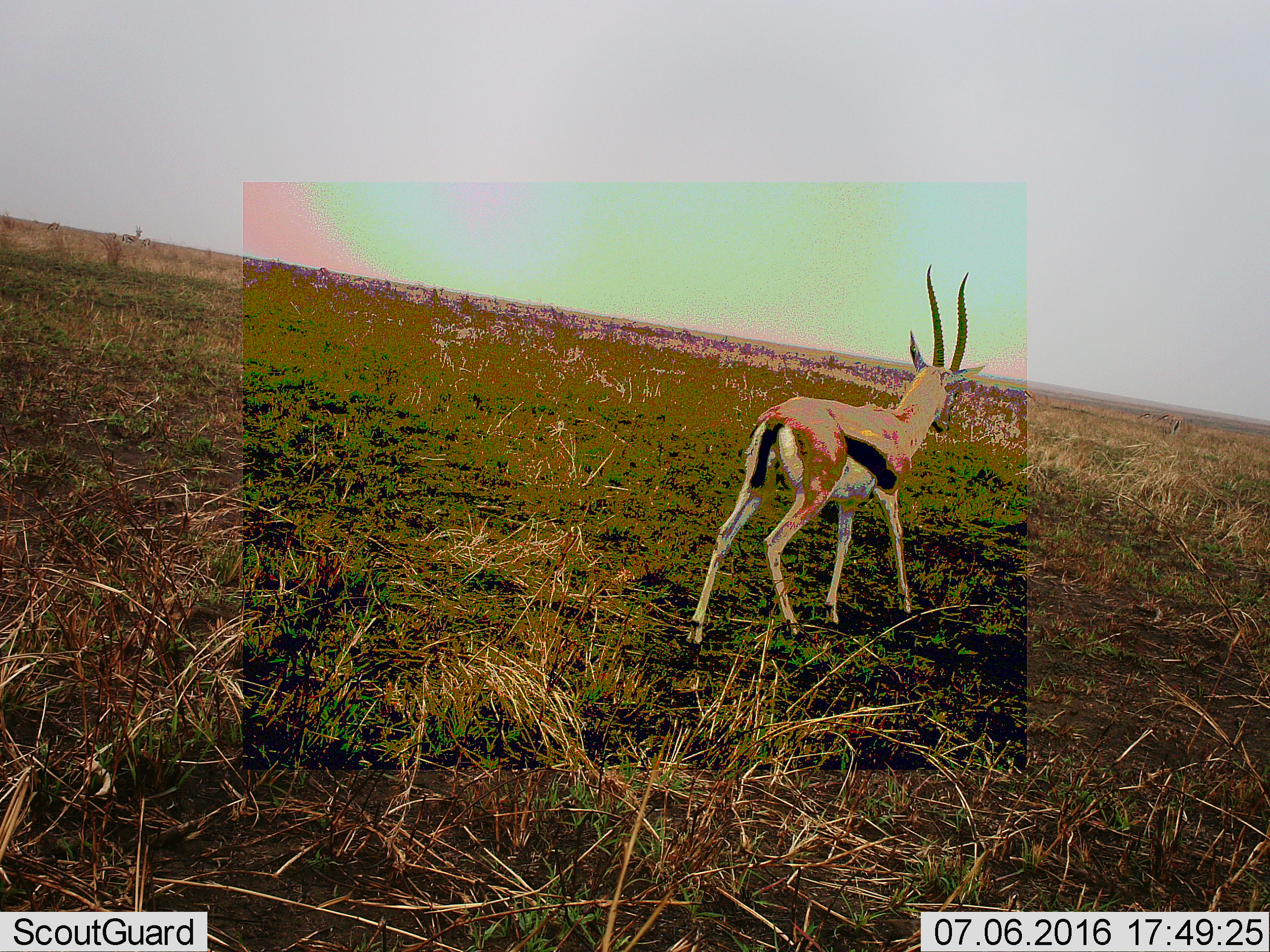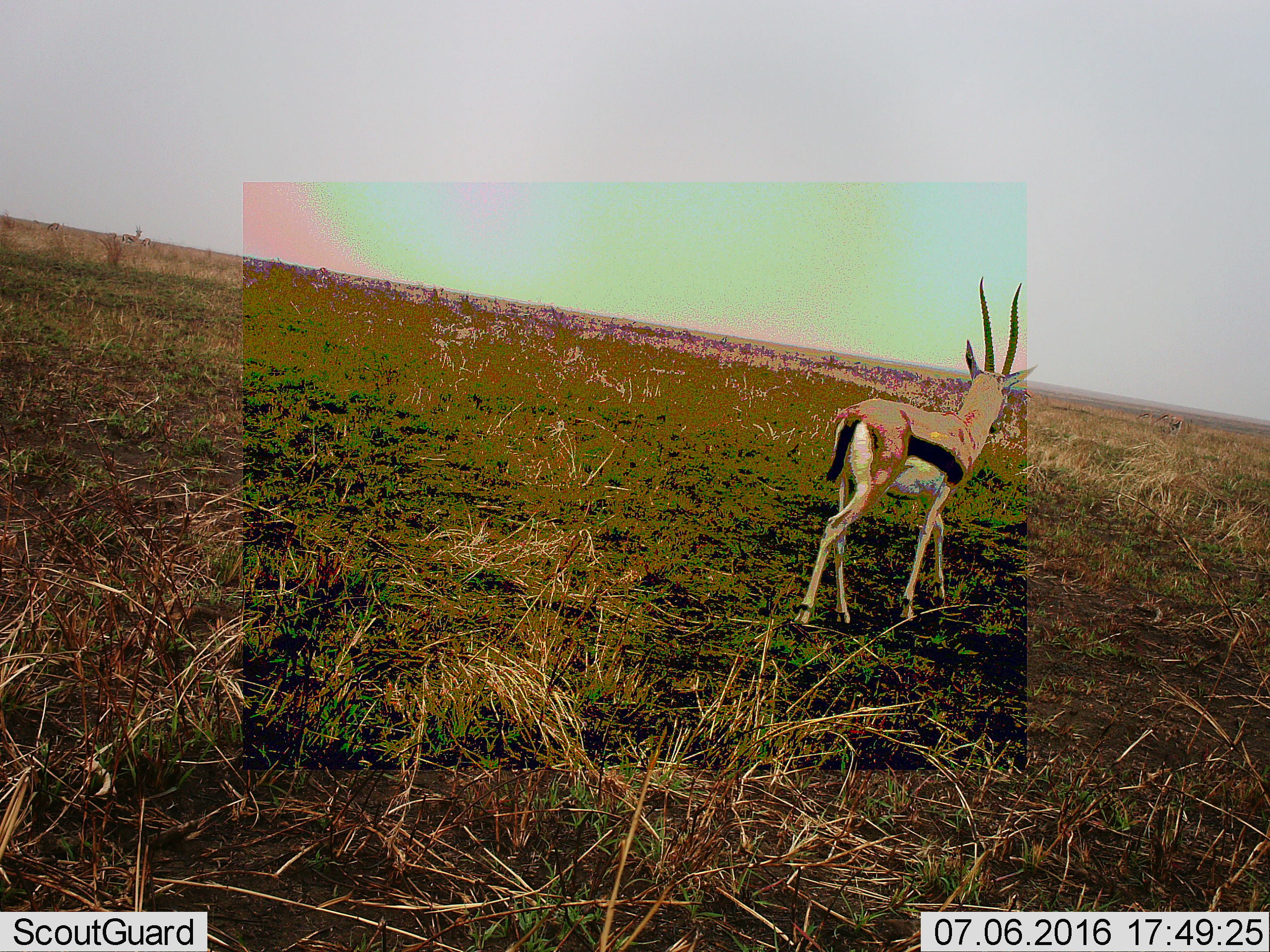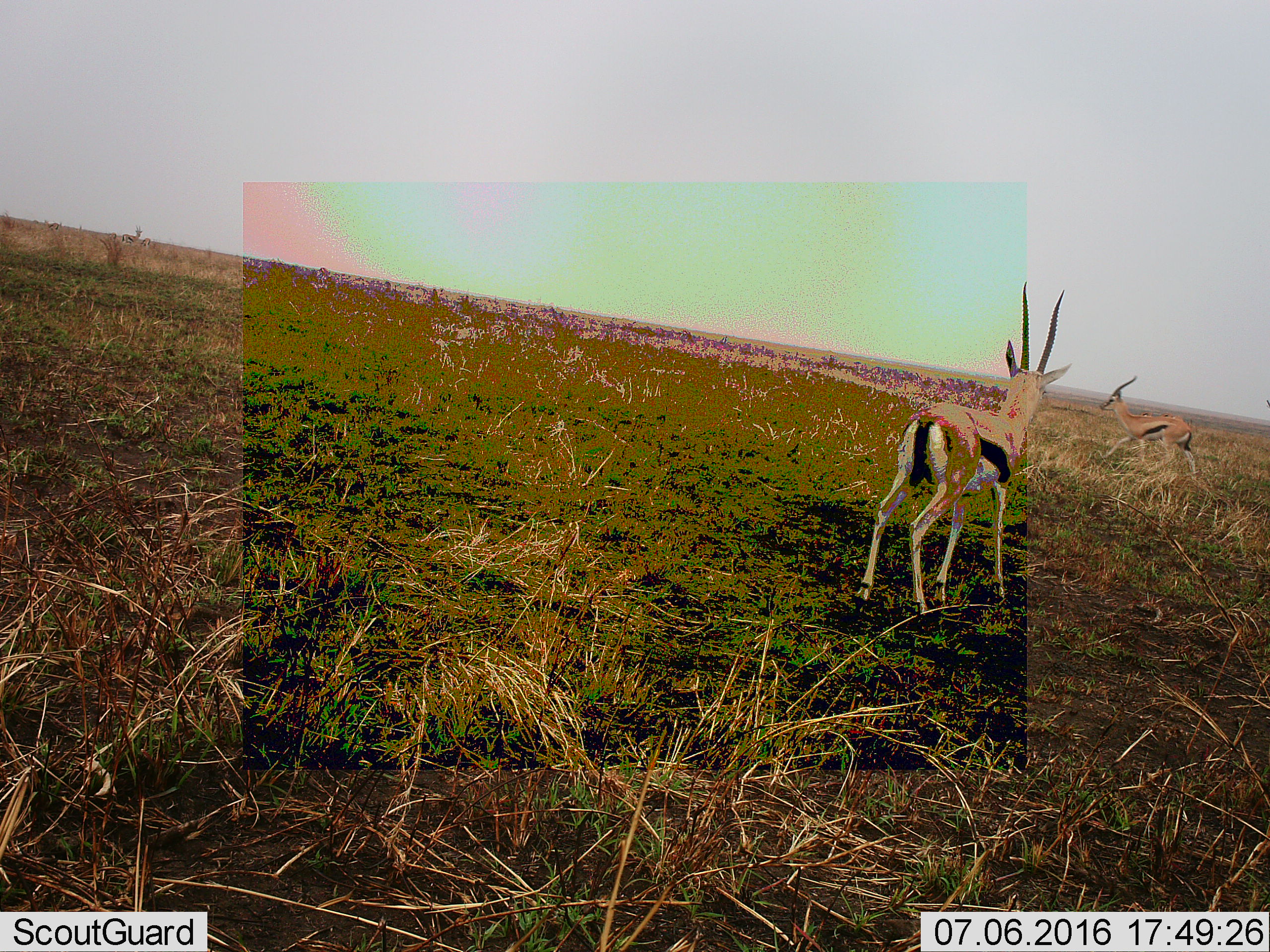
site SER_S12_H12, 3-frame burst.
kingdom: Animalia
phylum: Chordata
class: Mammalia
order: Artiodactyla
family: Bovidae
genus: Eudorcas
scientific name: Eudorcas thomsonii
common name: thomson's gazelle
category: gazellethomsons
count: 2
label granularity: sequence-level